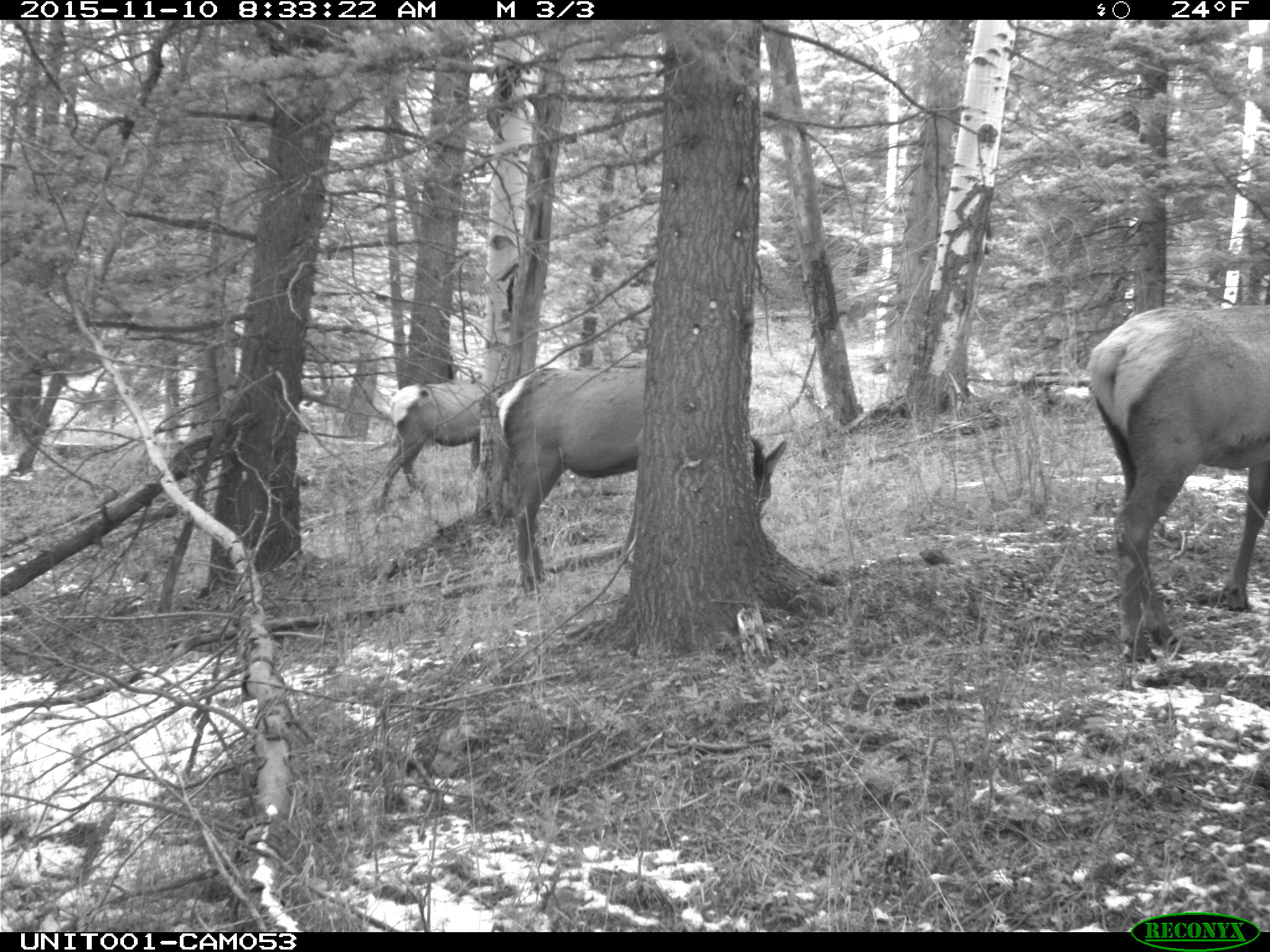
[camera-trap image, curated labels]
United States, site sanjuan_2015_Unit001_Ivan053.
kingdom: Animalia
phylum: Chordata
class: Mammalia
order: Artiodactyla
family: Cervidae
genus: Cervus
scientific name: Cervus elaphus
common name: red deer